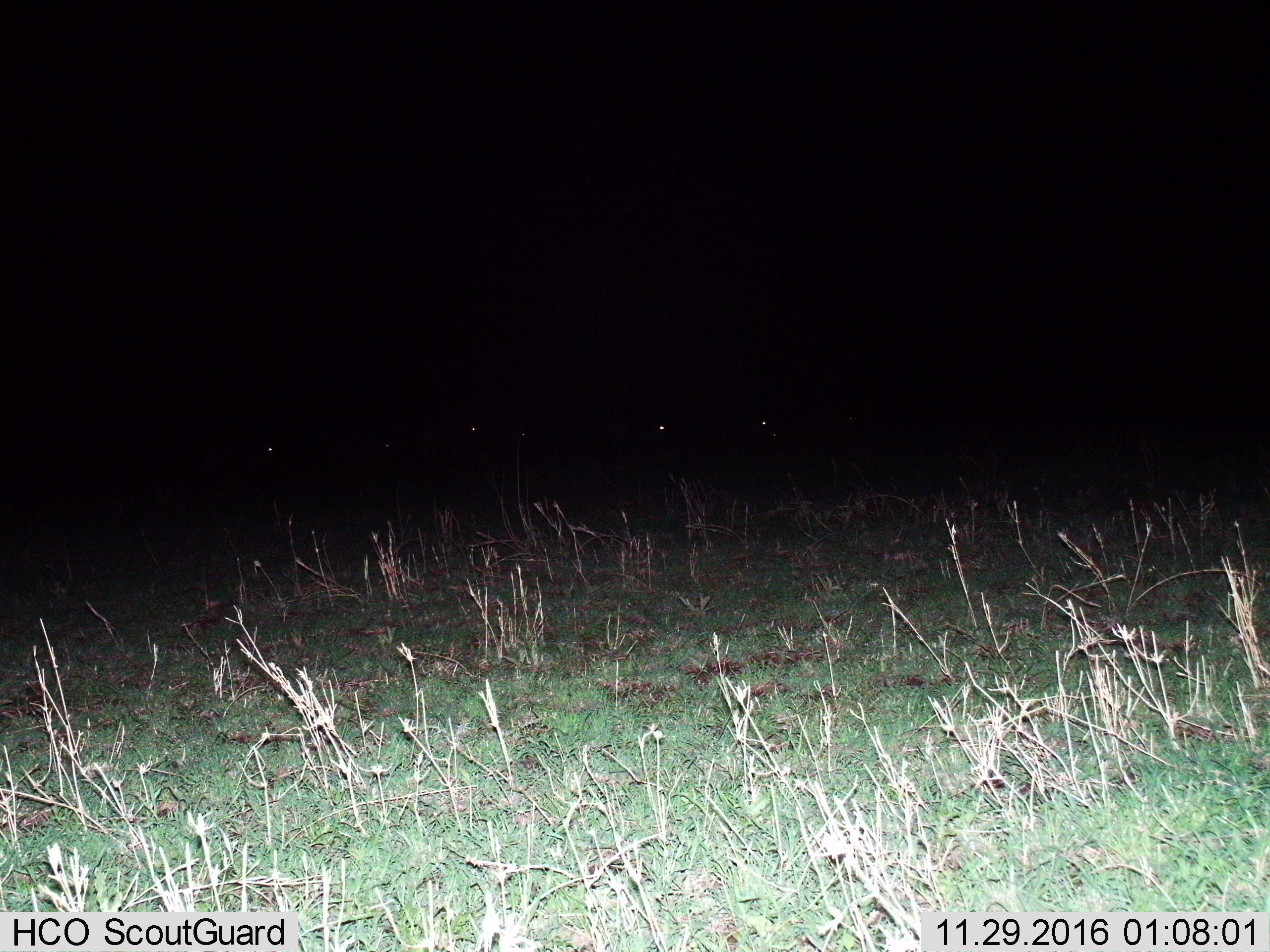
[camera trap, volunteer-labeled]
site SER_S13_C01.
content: unidentified animal